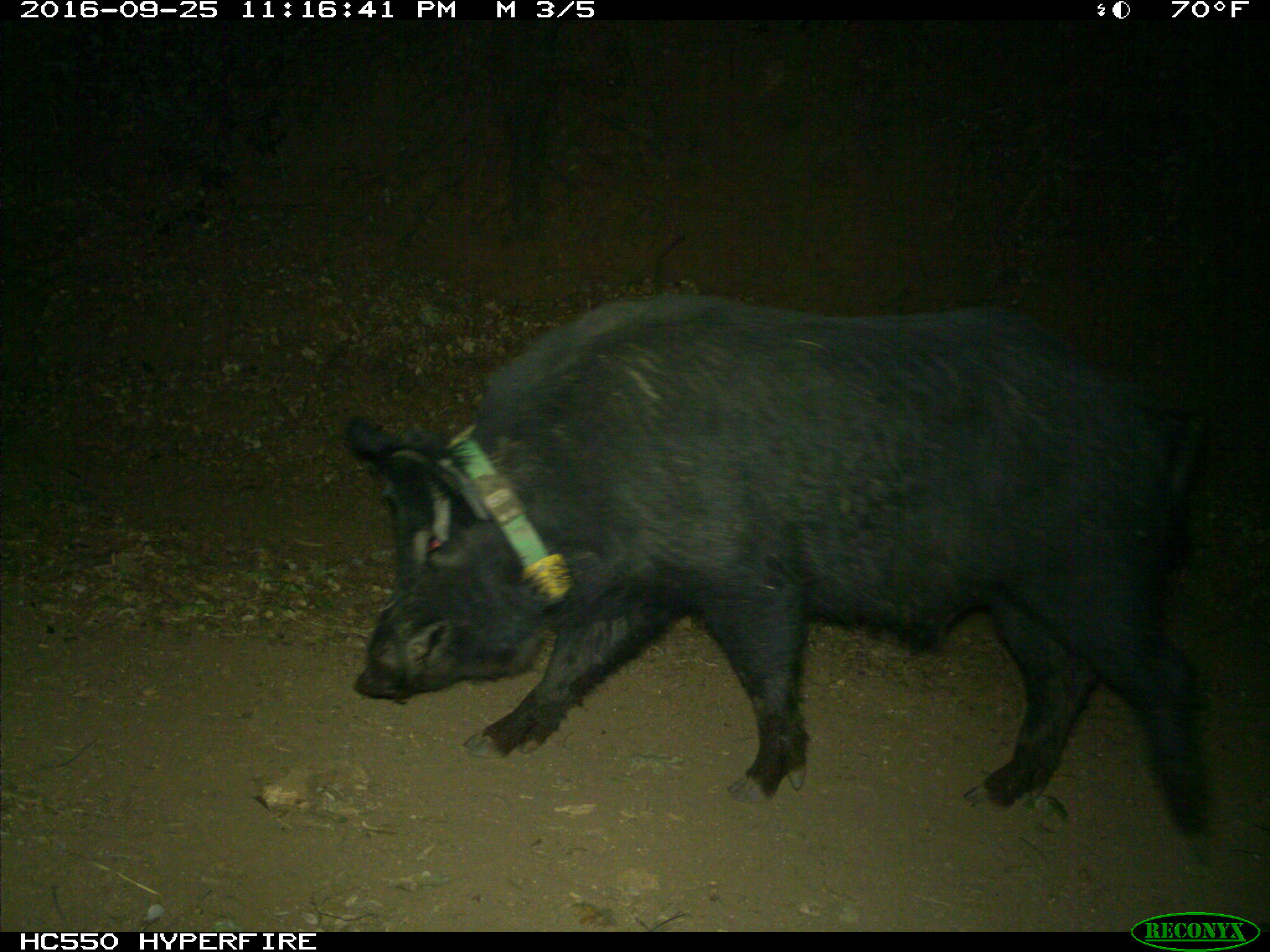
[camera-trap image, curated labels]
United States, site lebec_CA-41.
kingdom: Animalia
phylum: Chordata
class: Mammalia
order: Artiodactyla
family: Suidae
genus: Sus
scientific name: Sus scrofa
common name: wild boar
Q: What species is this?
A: Sus scrofa (wild boar).